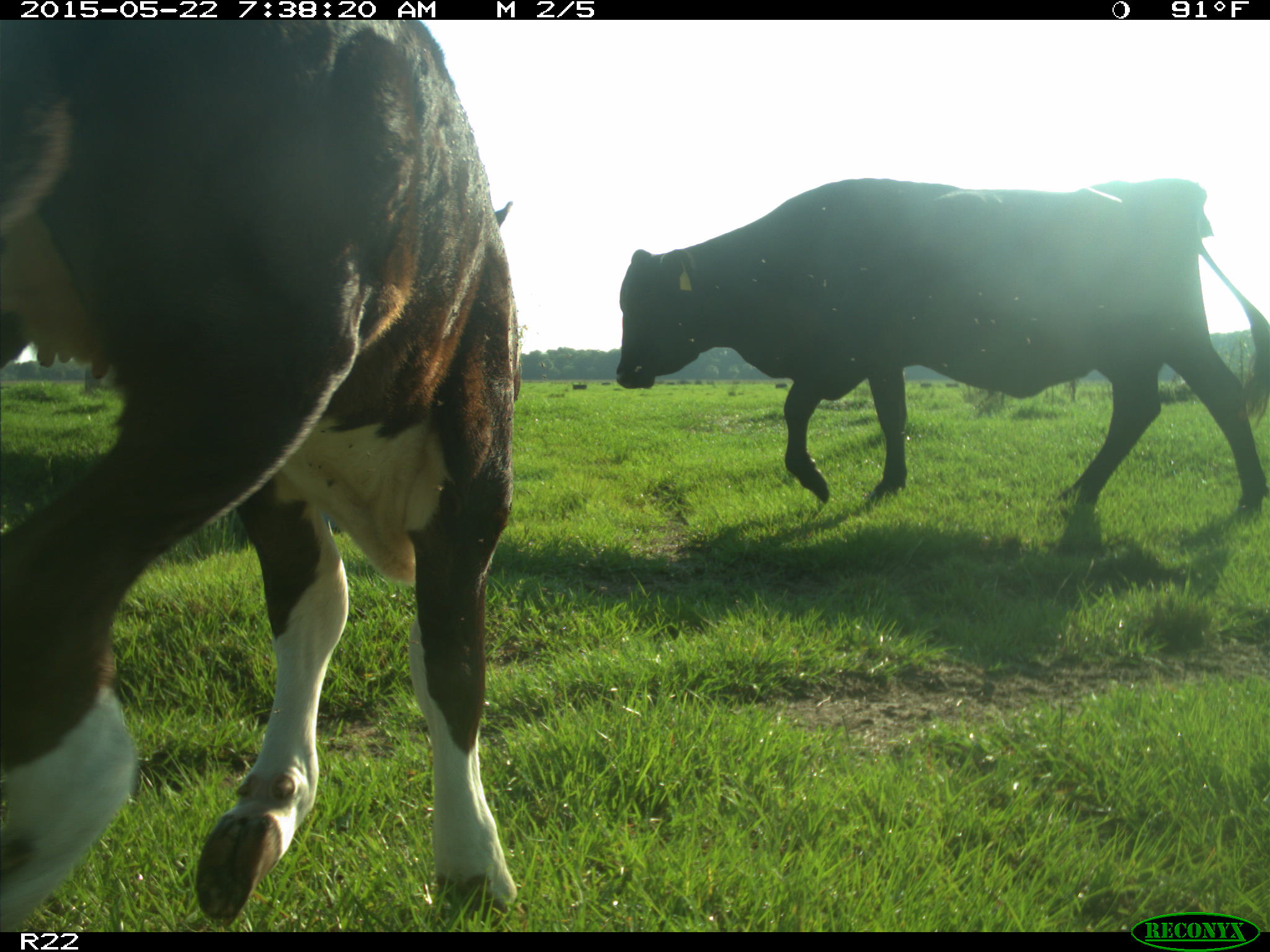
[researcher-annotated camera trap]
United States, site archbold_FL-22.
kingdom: Animalia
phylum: Chordata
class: Mammalia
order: Artiodactyla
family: Bovidae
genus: Bos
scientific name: Bos taurus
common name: domestic cow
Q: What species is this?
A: Bos taurus (domestic cow).